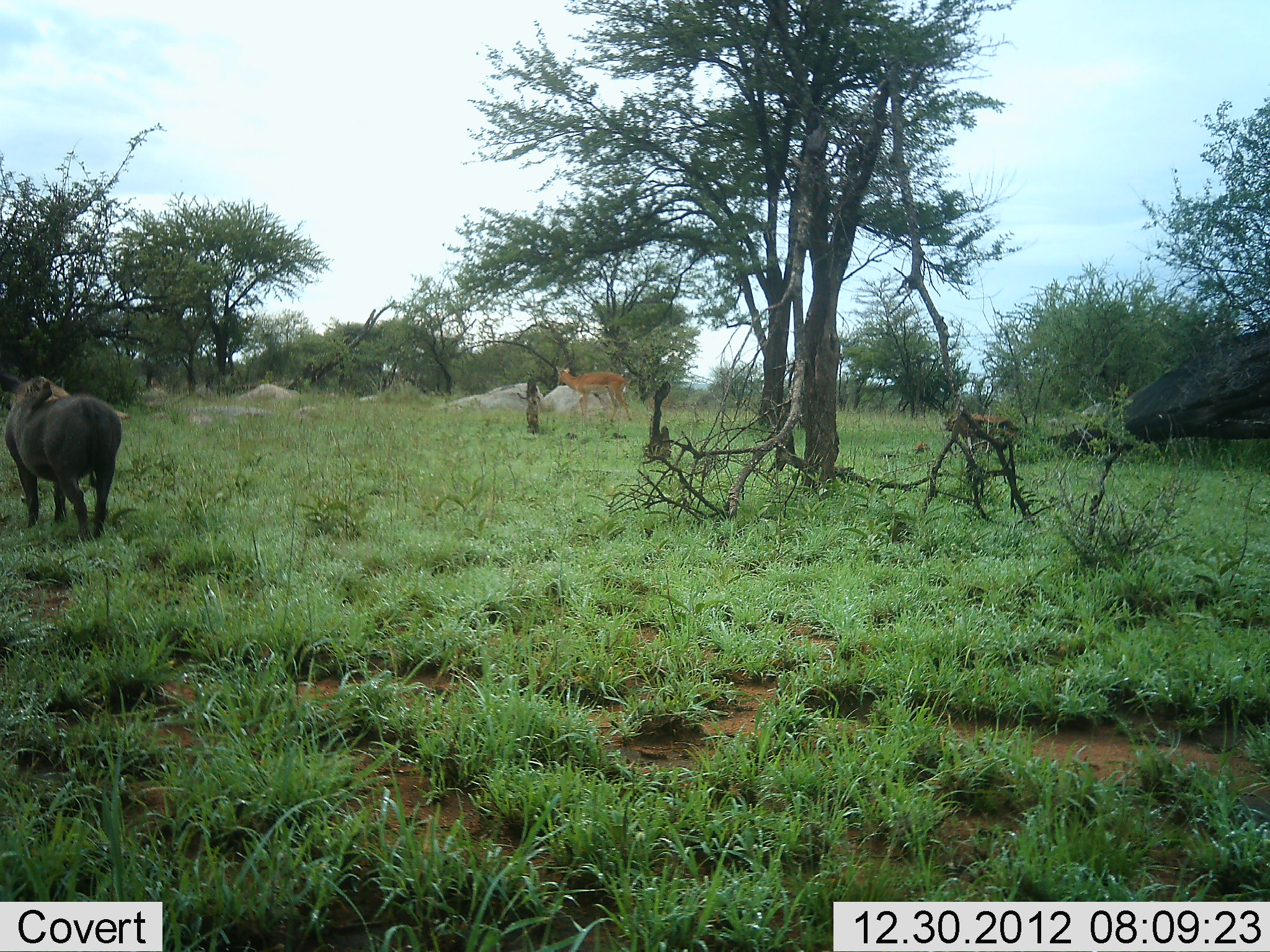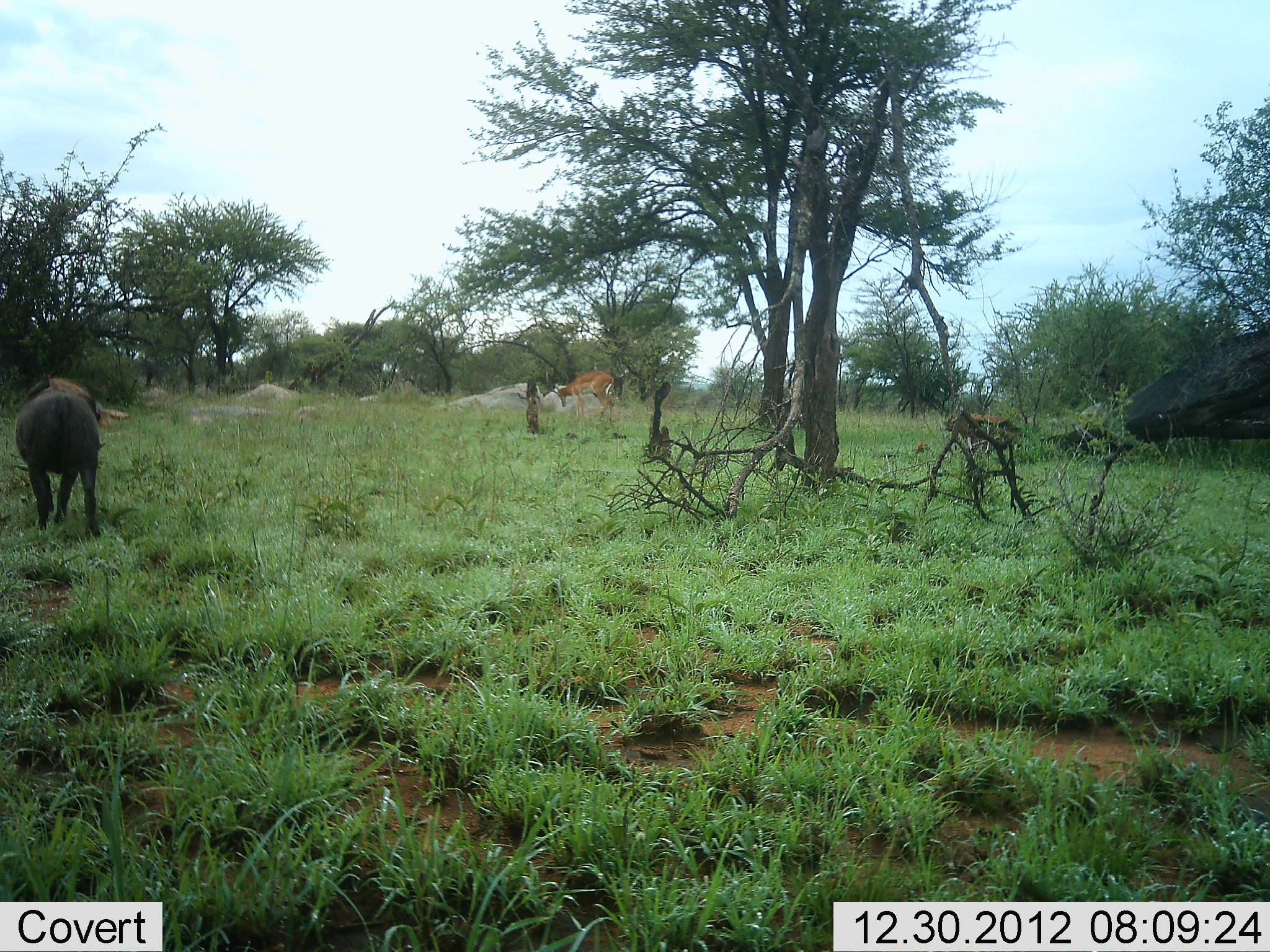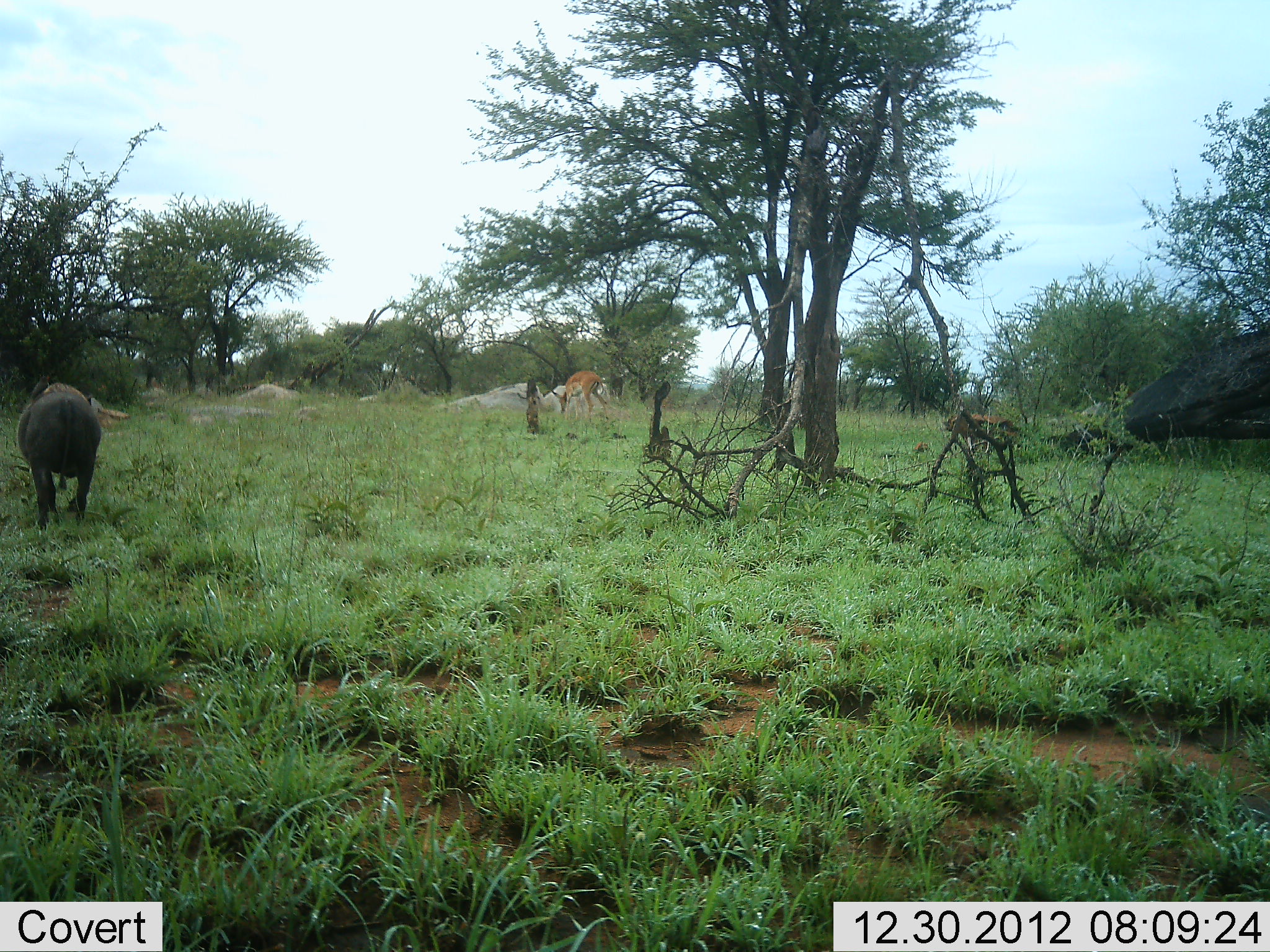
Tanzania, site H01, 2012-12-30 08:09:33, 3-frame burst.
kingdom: Animalia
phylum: Chordata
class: Mammalia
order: Artiodactyla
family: Bovidae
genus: Aepyceros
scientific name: Aepyceros melampus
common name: impala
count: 1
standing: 13%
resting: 0%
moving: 27%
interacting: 0%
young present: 0%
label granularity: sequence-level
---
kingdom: Animalia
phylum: Chordata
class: Mammalia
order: Artiodactyla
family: Suidae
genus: Phacochoerus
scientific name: Phacochoerus africanus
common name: warthog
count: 1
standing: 10%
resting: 0%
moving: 90%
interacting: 0%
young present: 0%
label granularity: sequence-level